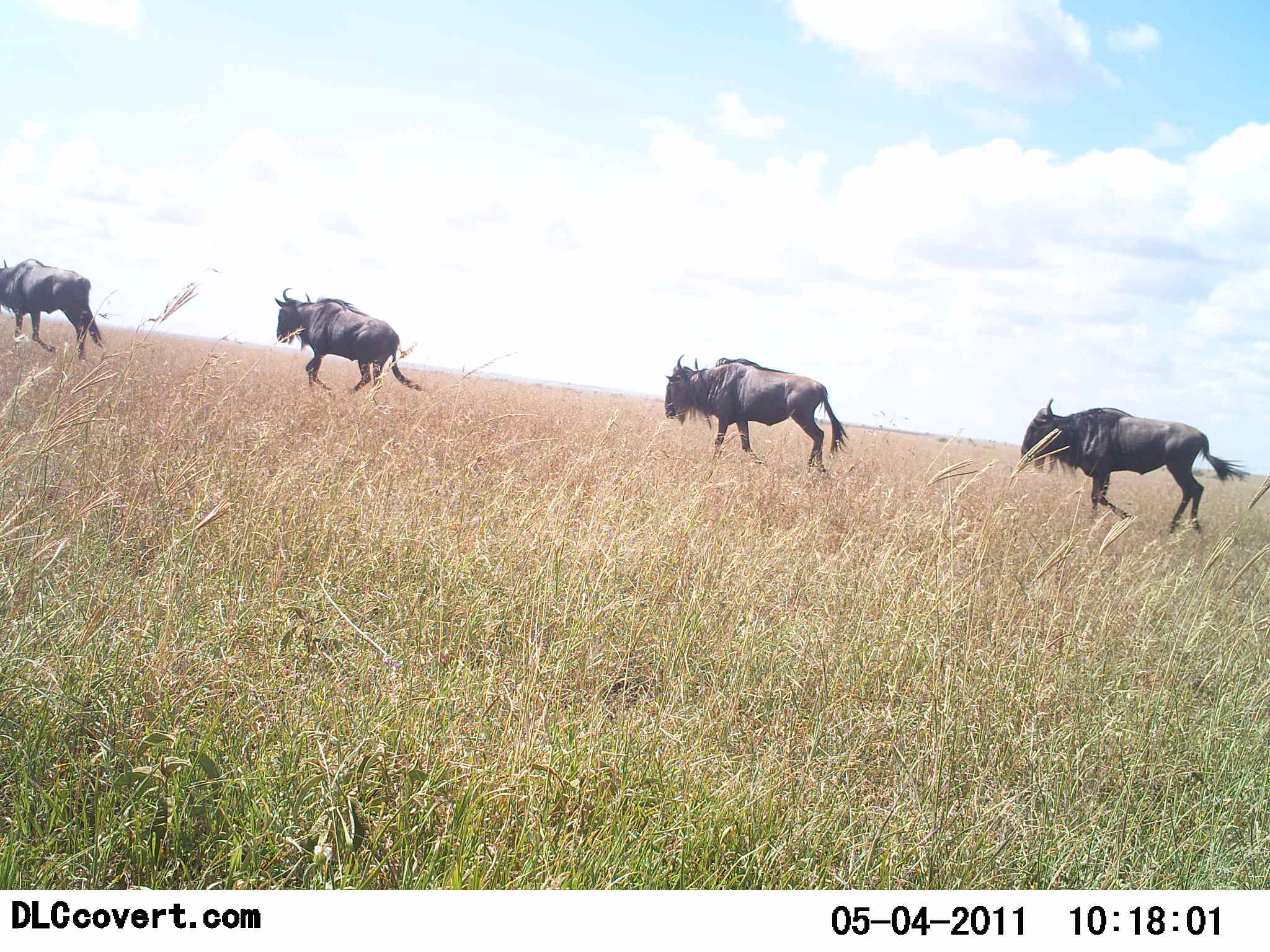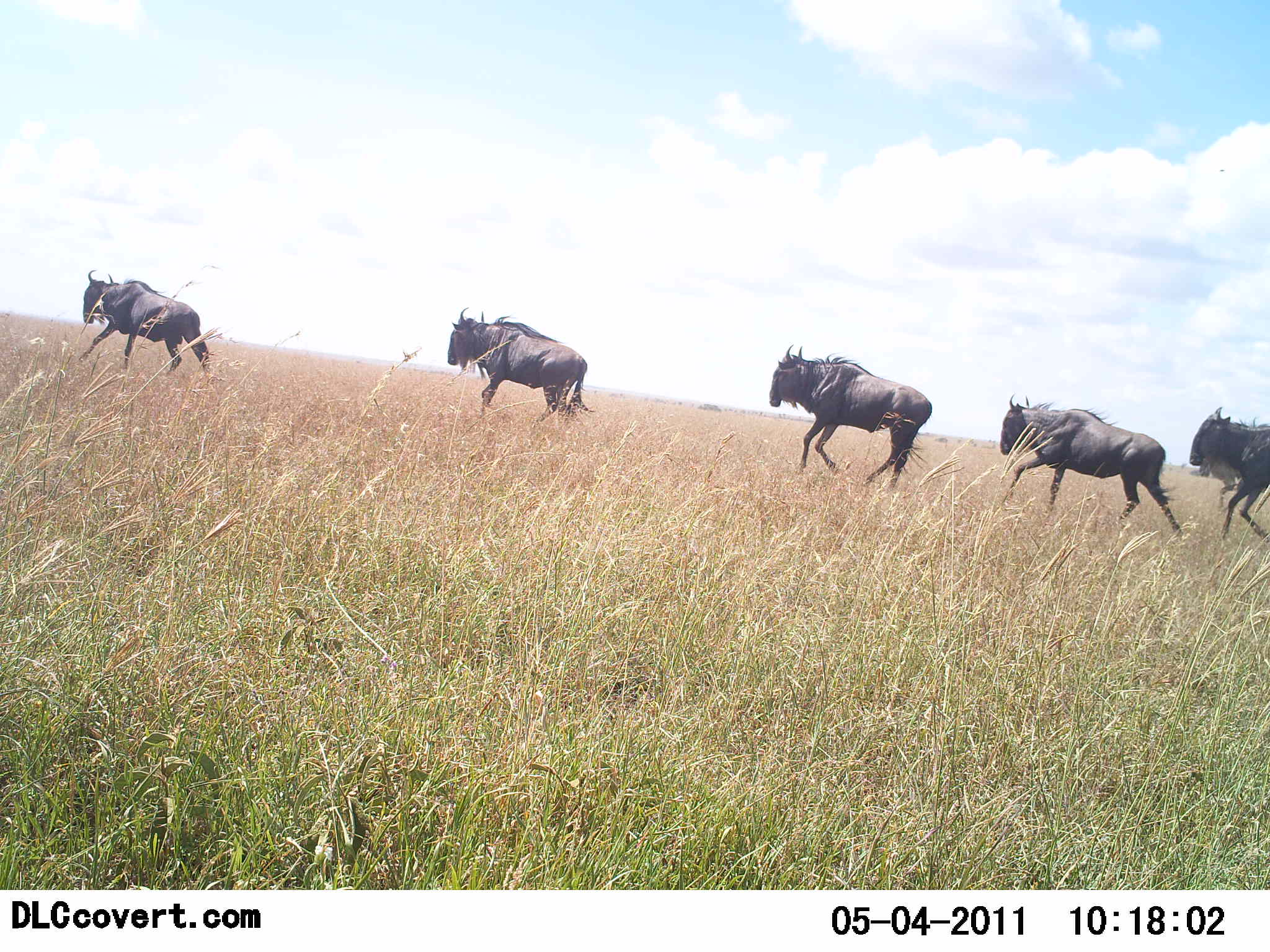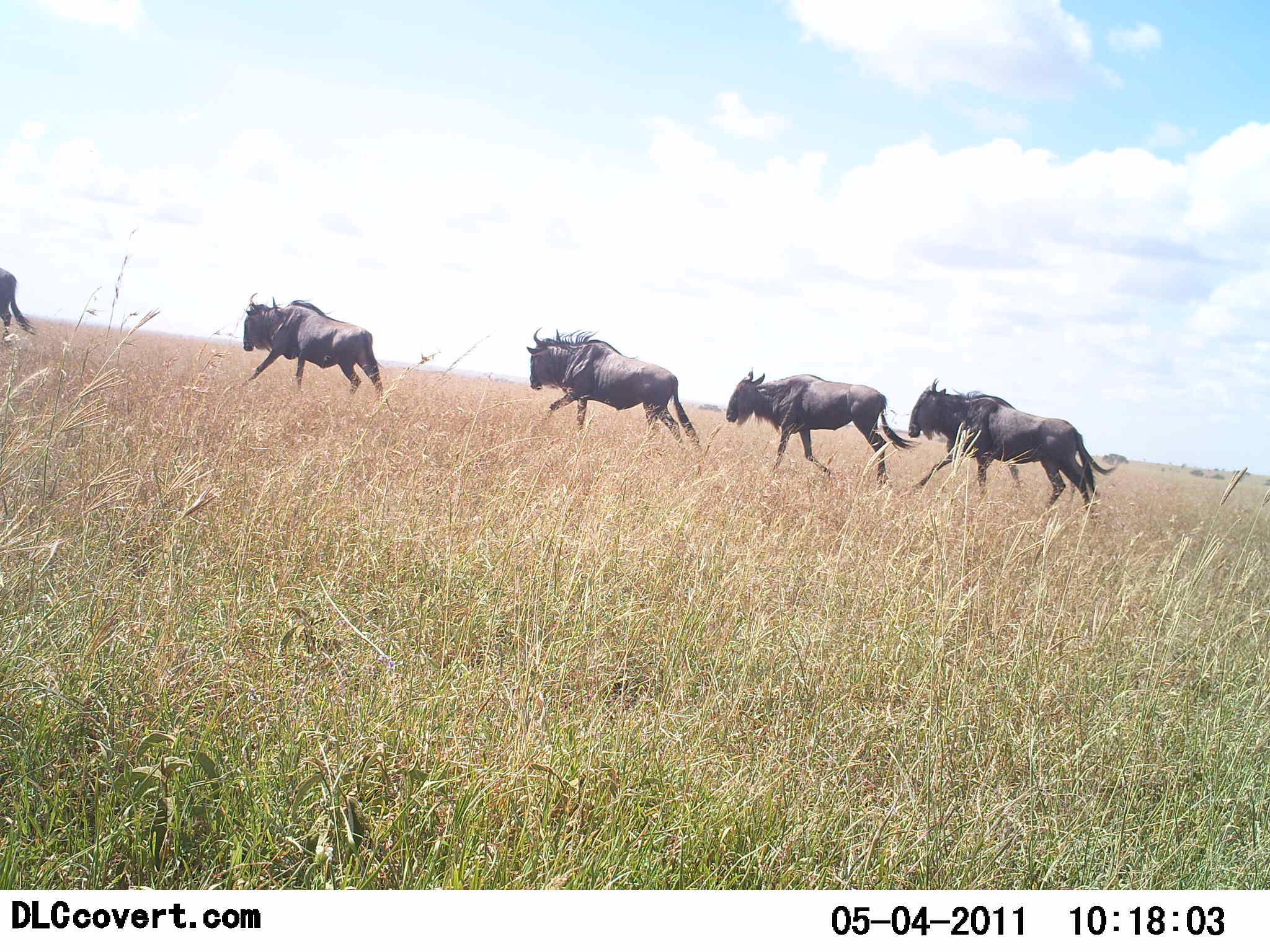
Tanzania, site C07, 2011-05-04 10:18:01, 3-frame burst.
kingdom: Animalia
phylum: Chordata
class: Mammalia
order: Artiodactyla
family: Bovidae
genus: Connochaetes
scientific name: Connochaetes taurinus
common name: blue wildebeest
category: wildebeest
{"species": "wildebeest (blue wildebeest) (Connochaetes taurinus)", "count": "5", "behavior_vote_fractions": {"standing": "9%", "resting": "0%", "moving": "100%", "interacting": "0%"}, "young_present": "0%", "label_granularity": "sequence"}